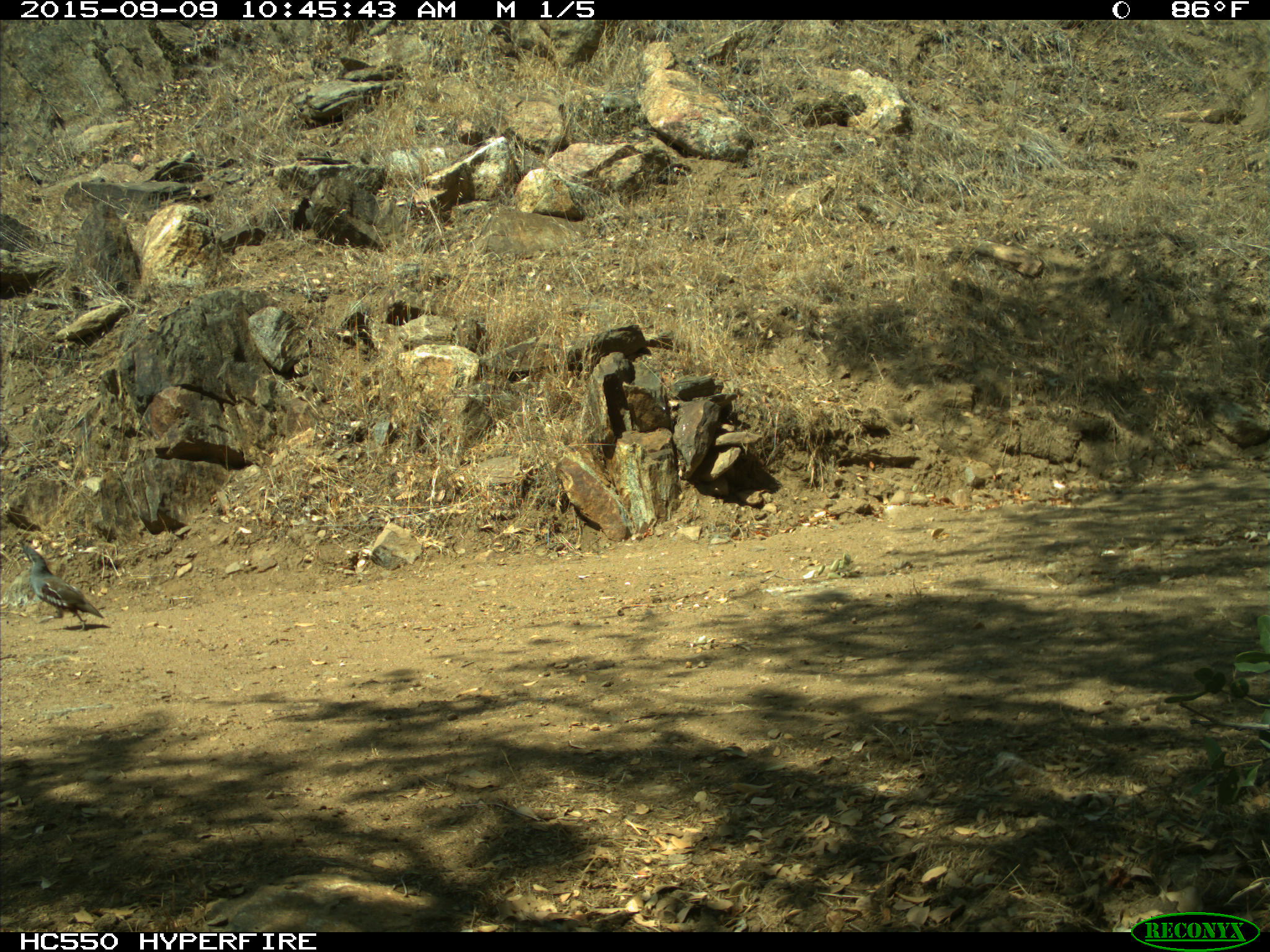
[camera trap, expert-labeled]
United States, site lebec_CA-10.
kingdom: Animalia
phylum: Chordata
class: Aves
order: Galliformes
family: Odontophoridae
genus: Callipepla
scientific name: Callipepla californica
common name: california quail